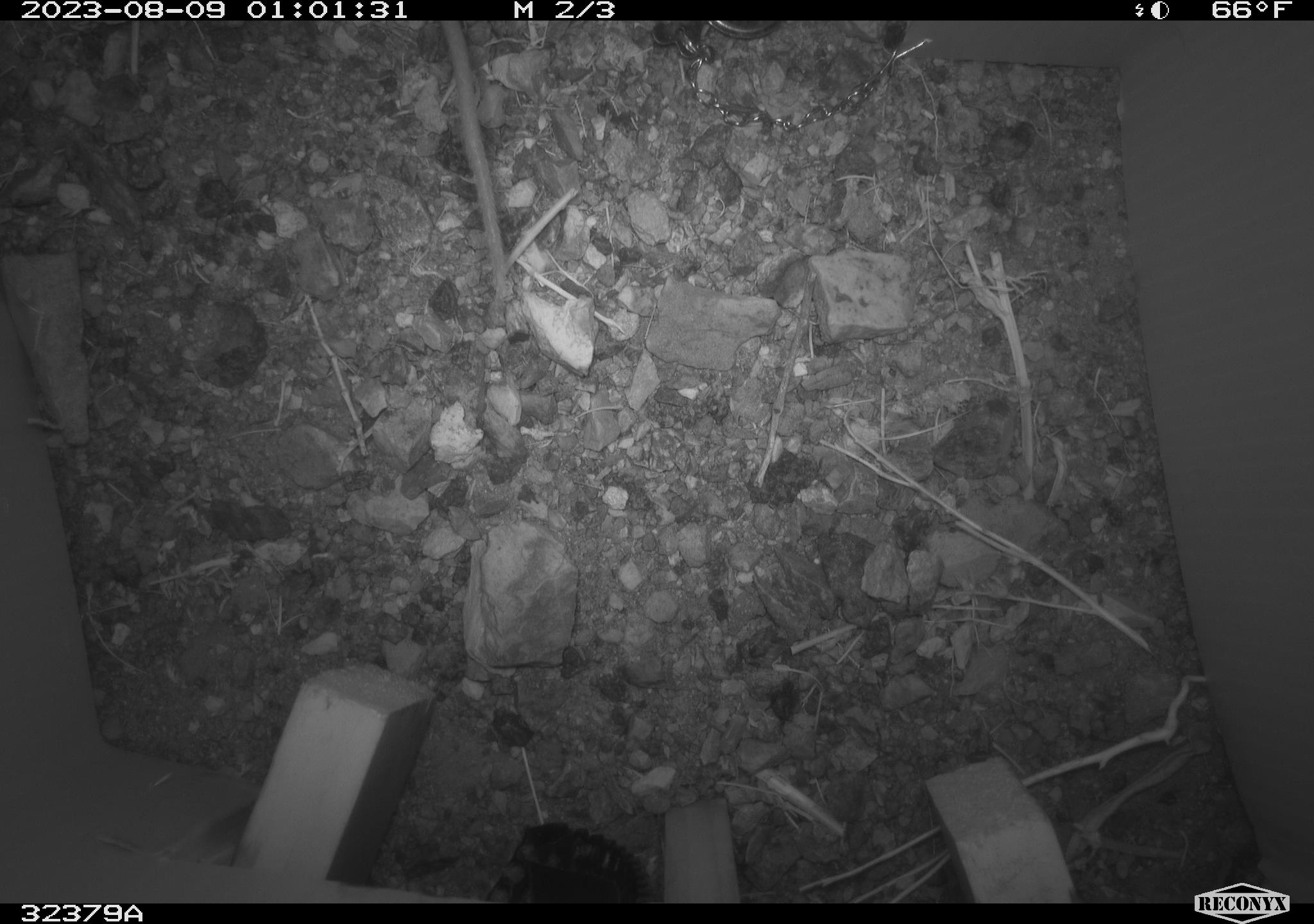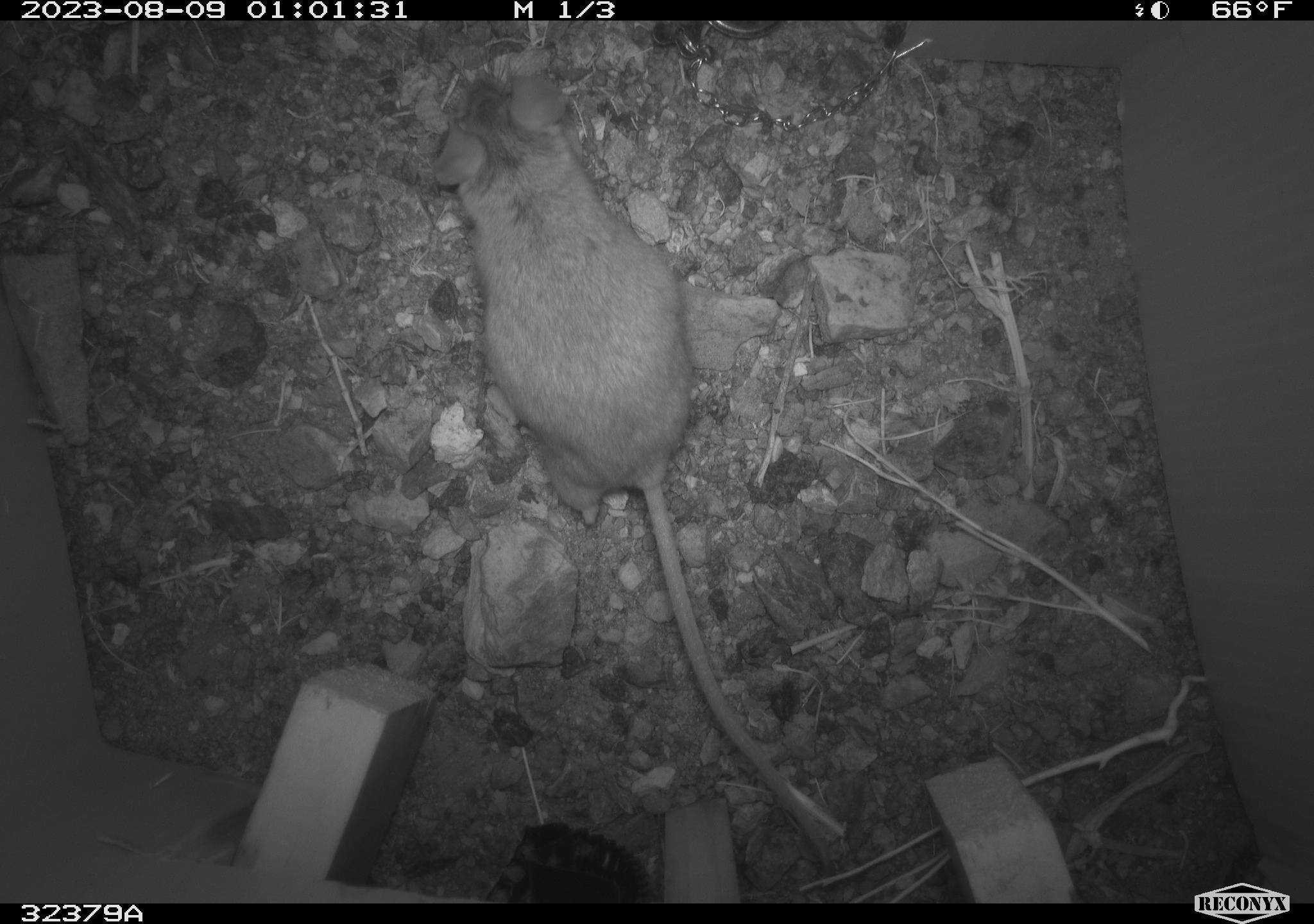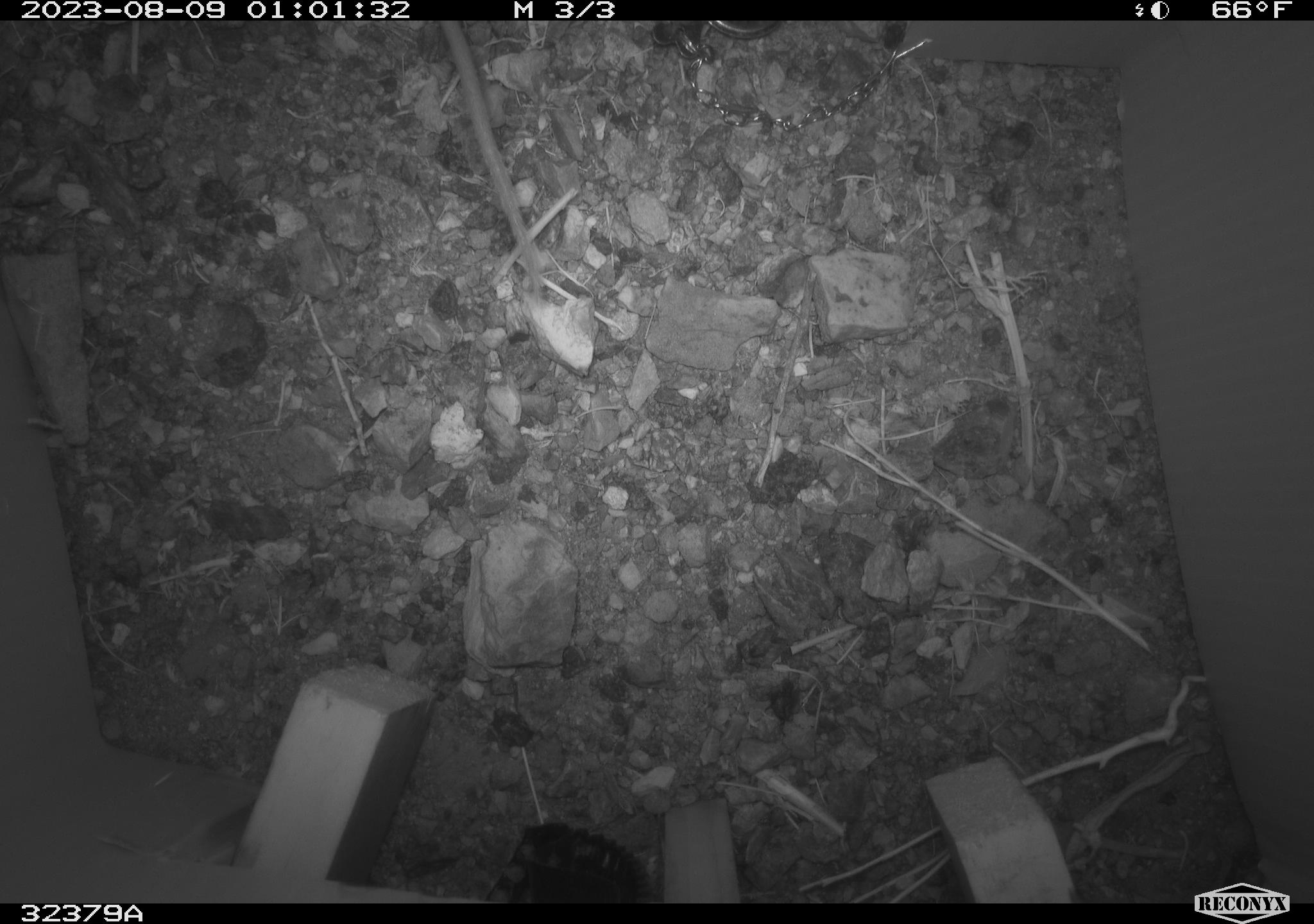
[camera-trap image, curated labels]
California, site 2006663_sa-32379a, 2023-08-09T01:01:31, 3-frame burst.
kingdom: Animalia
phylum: Chordata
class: Mammalia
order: Rodentia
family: Cricetidae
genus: Peromyscus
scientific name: Peromyscus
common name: deer mice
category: peromyscus species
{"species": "peromyscus species (deer mice) (Peromyscus)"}